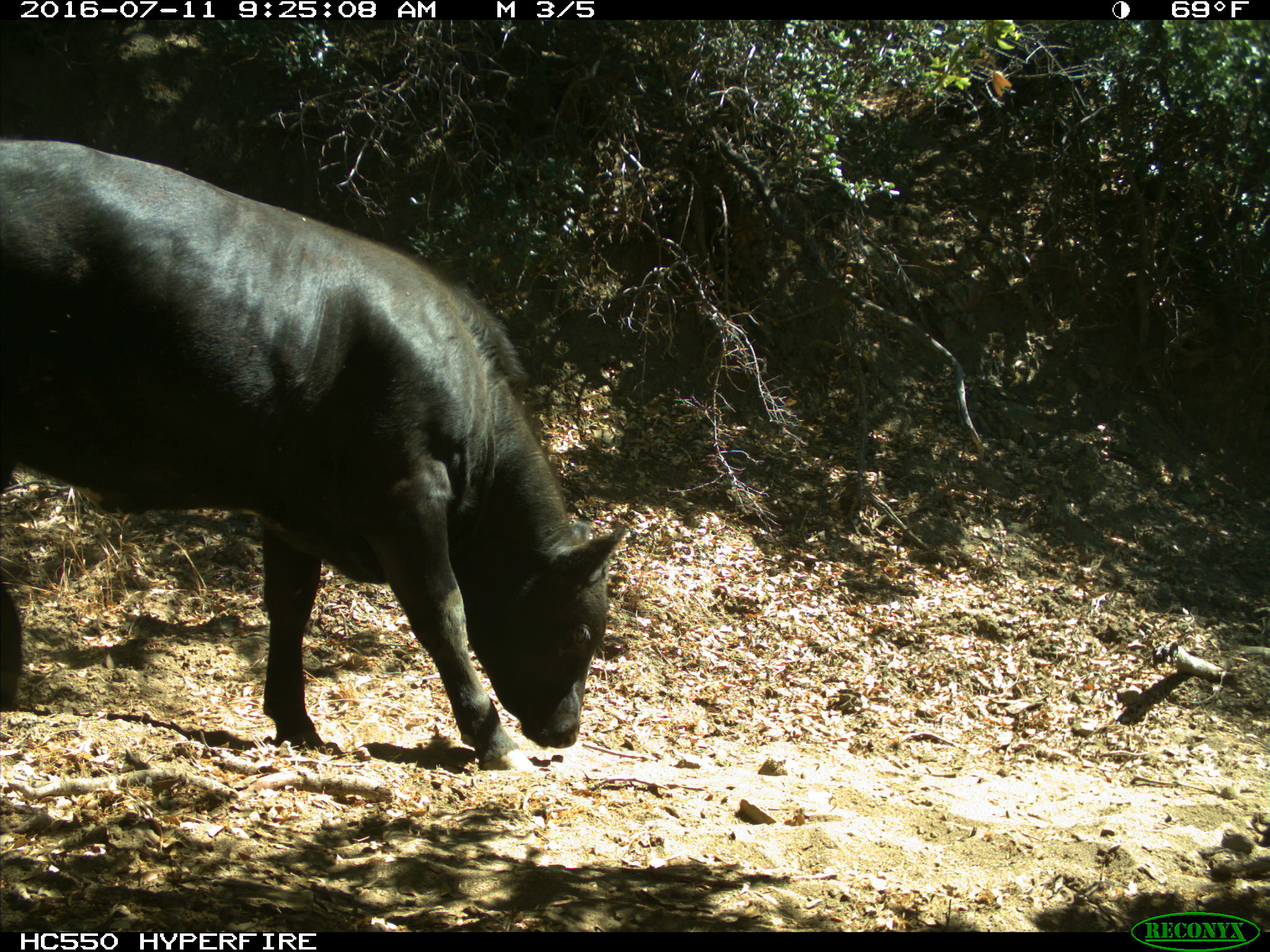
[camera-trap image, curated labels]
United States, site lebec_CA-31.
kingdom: Animalia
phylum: Chordata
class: Mammalia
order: Artiodactyla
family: Bovidae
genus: Bos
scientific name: Bos taurus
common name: domestic cow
Bos taurus (domestic cow).